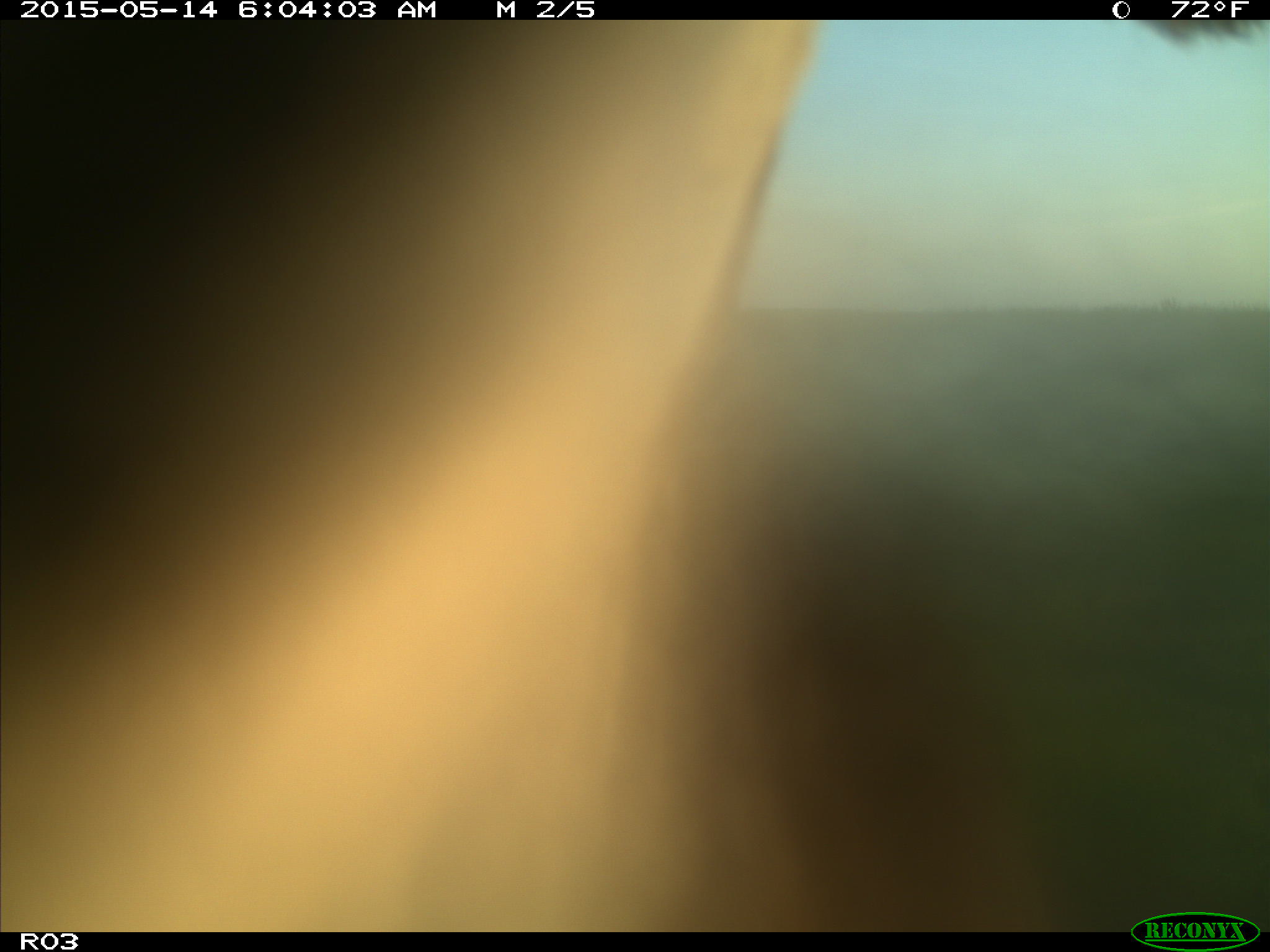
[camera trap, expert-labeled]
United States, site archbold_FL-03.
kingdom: Animalia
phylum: Chordata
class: Mammalia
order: Artiodactyla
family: Bovidae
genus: Bos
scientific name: Bos taurus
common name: domestic cow